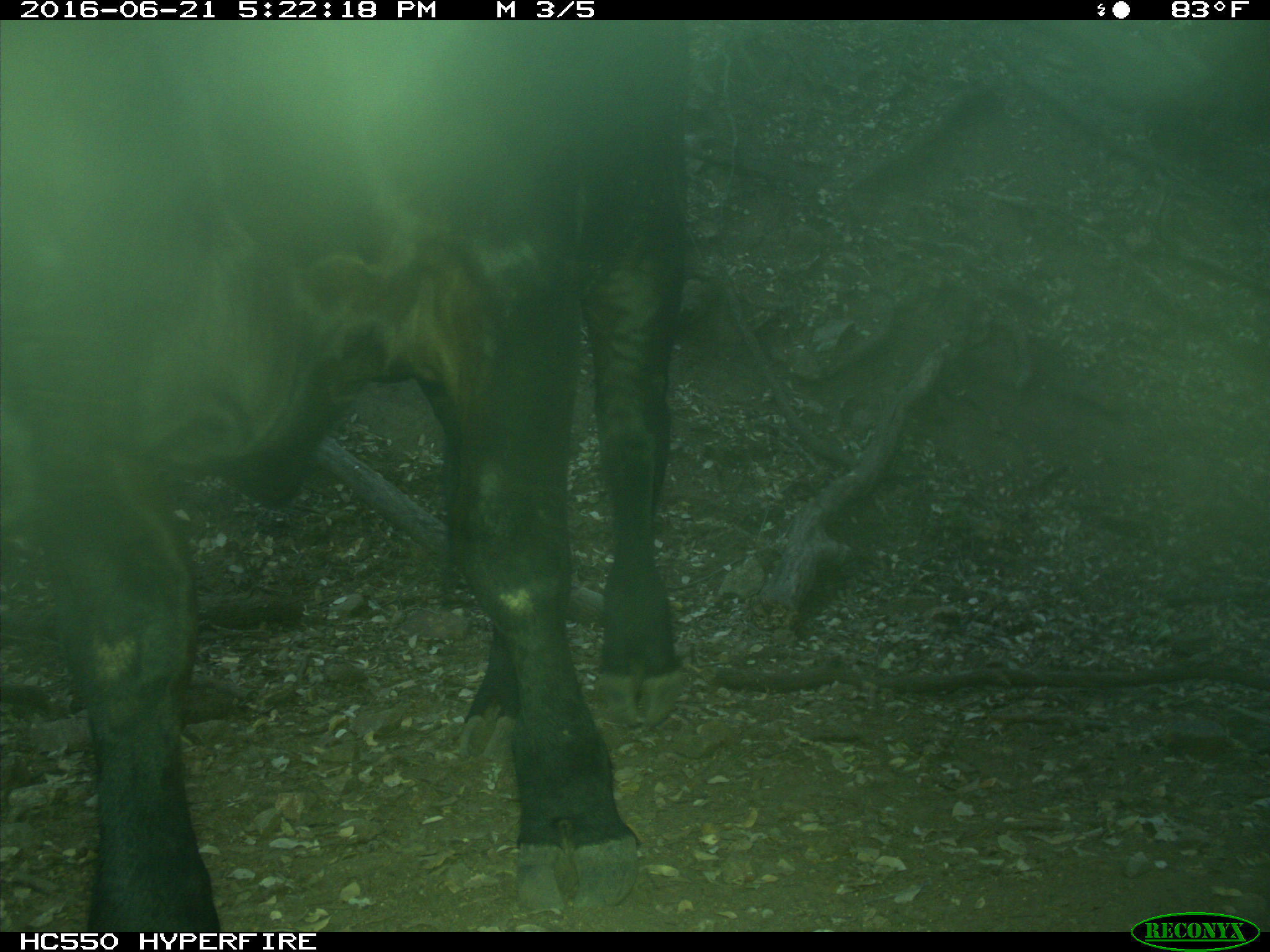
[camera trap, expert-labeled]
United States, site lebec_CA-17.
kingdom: Animalia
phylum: Chordata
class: Mammalia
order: Artiodactyla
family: Bovidae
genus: Bos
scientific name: Bos taurus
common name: domestic cow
Bos taurus (domestic cow).